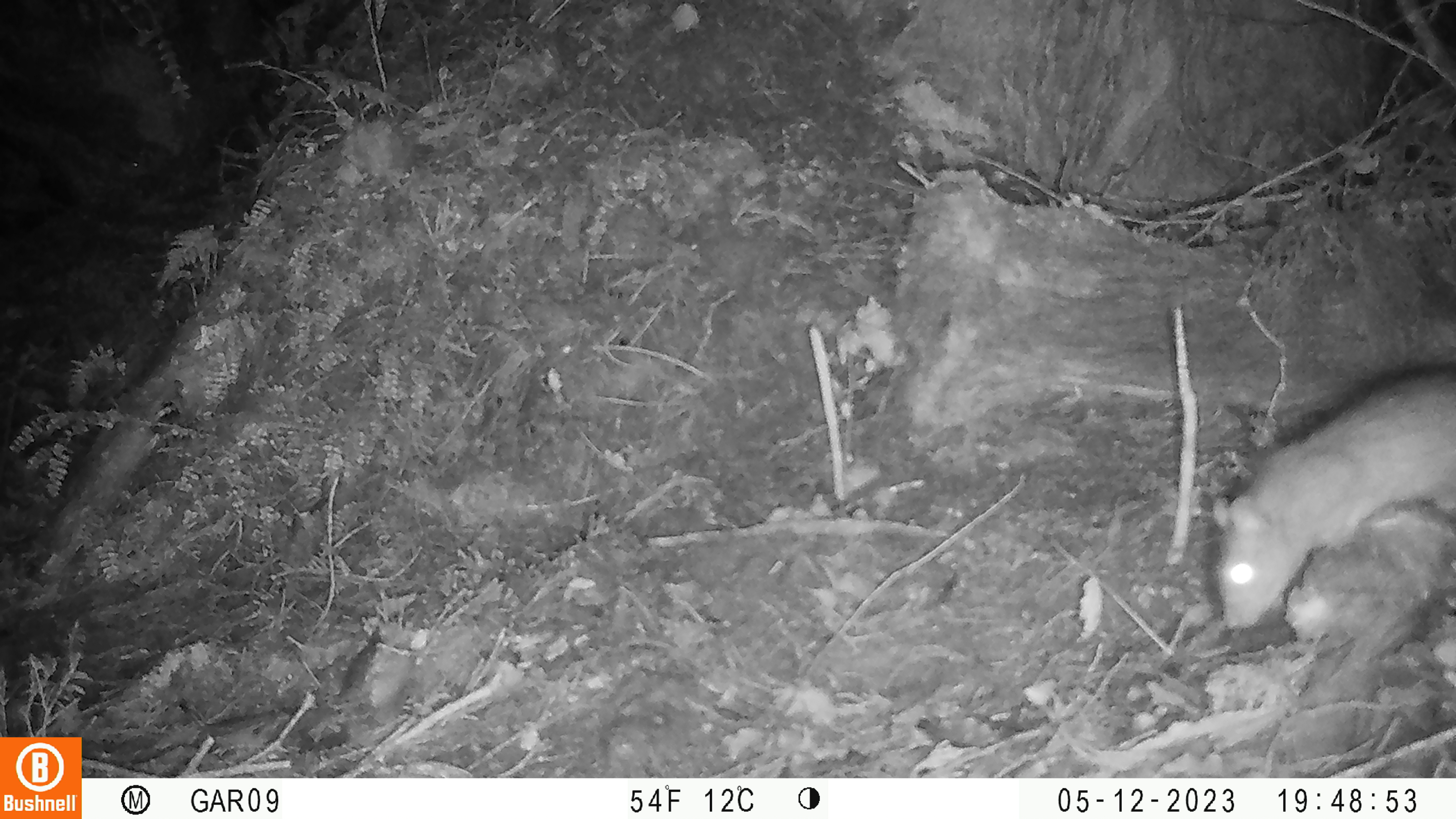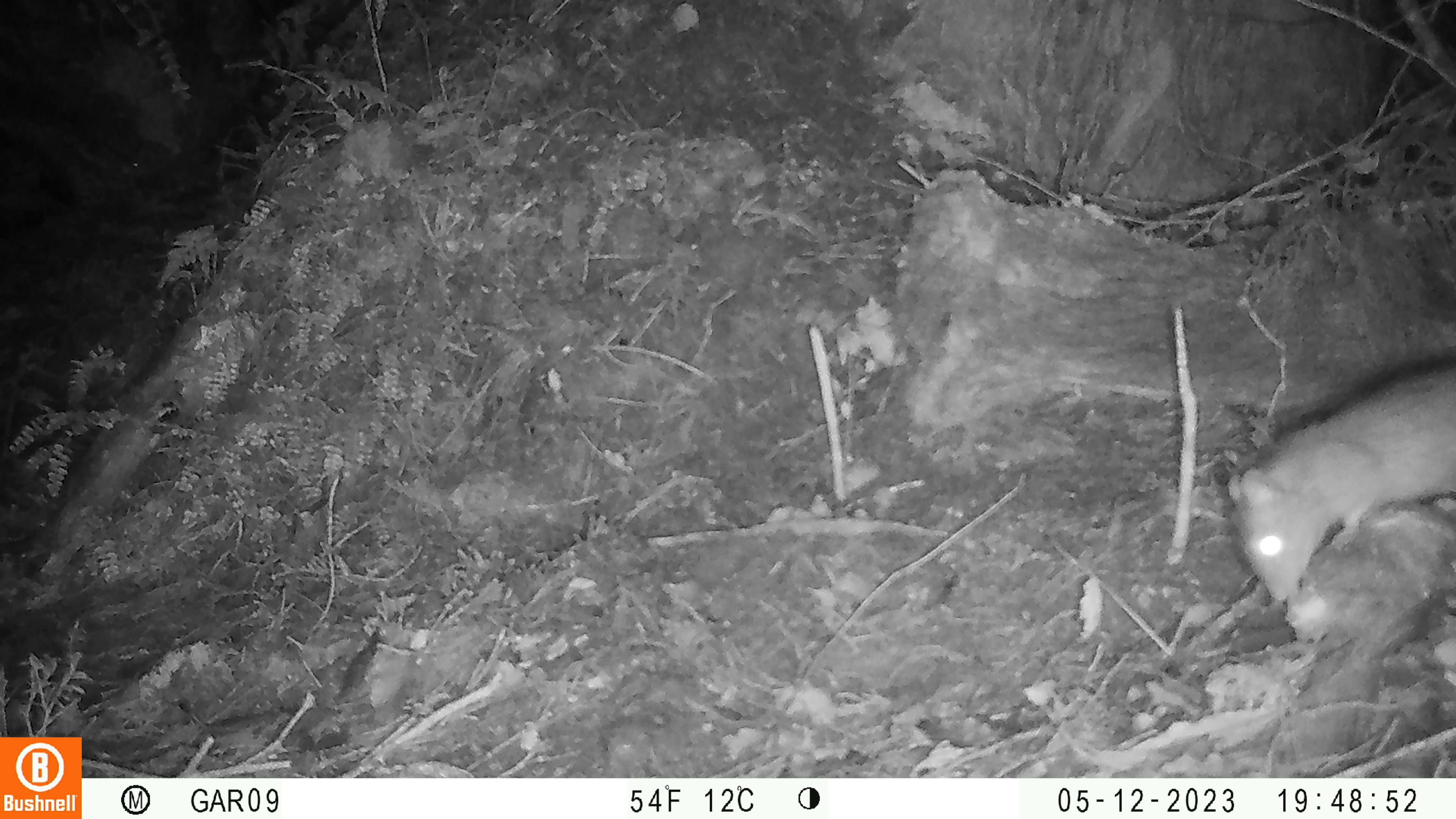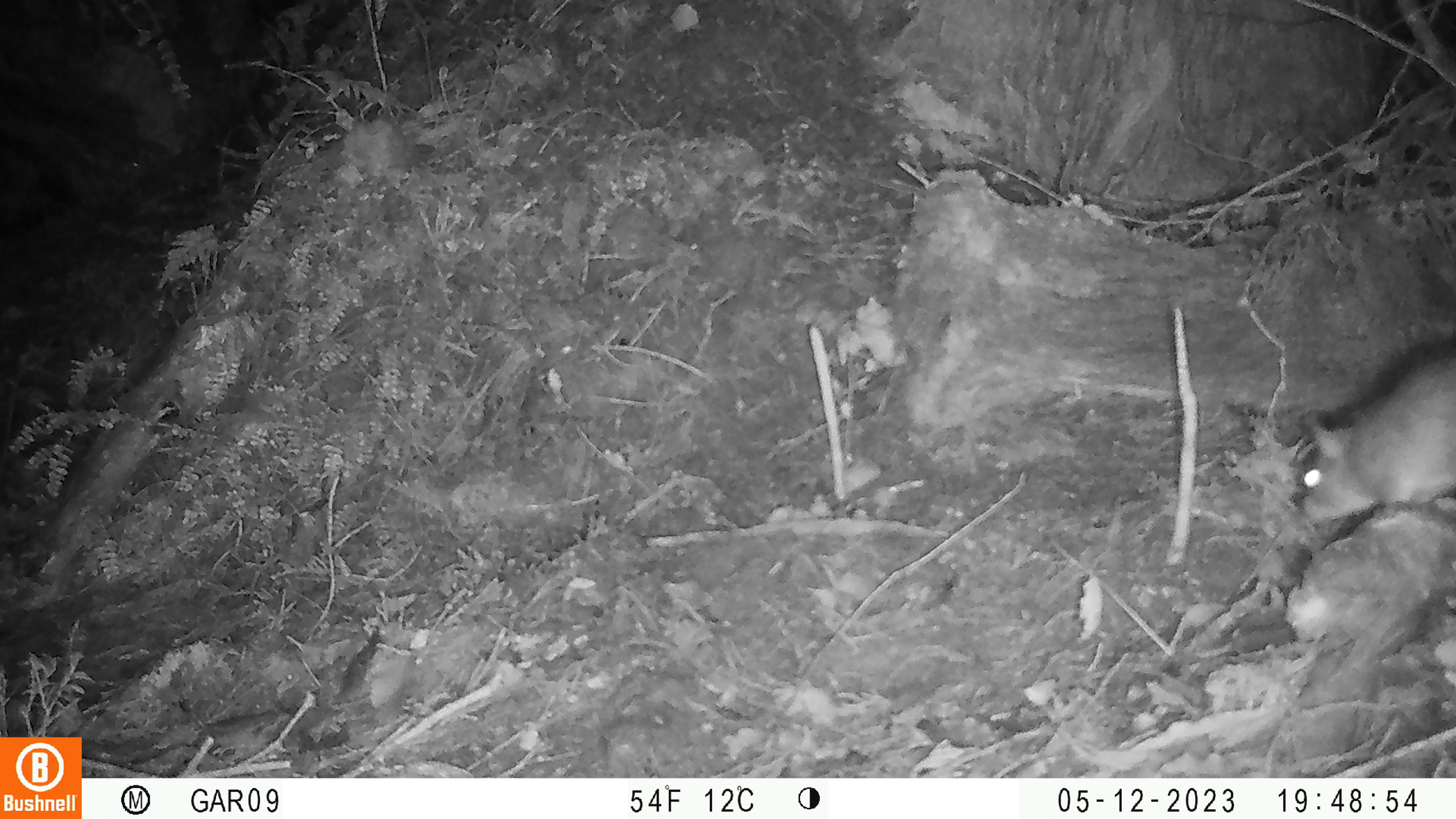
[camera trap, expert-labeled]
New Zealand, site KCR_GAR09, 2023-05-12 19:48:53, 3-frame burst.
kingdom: Animalia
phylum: Chordata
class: Mammalia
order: Rodentia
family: Muridae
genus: Rattus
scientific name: Rattus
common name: rat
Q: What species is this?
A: Rat (Rattus).